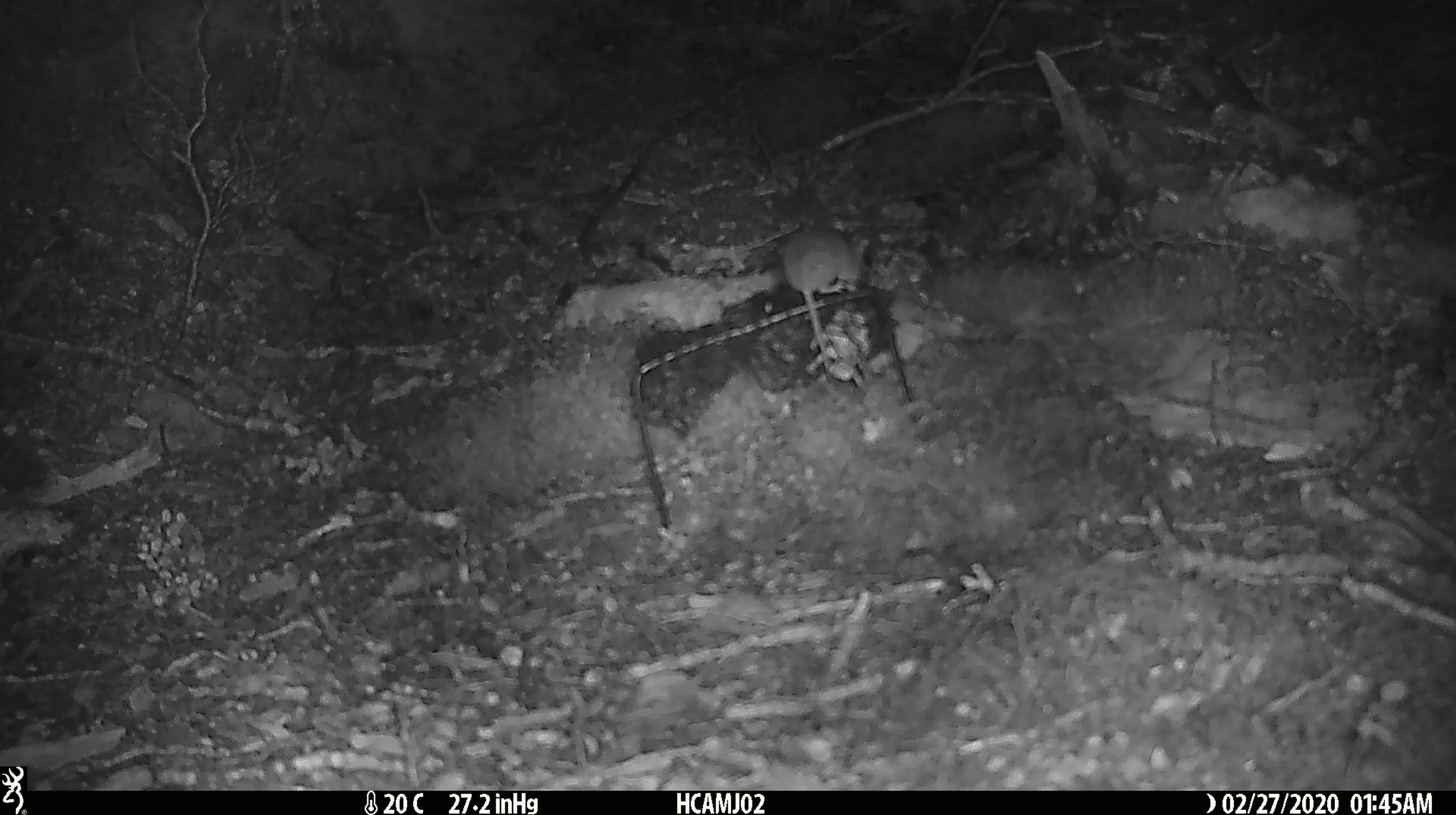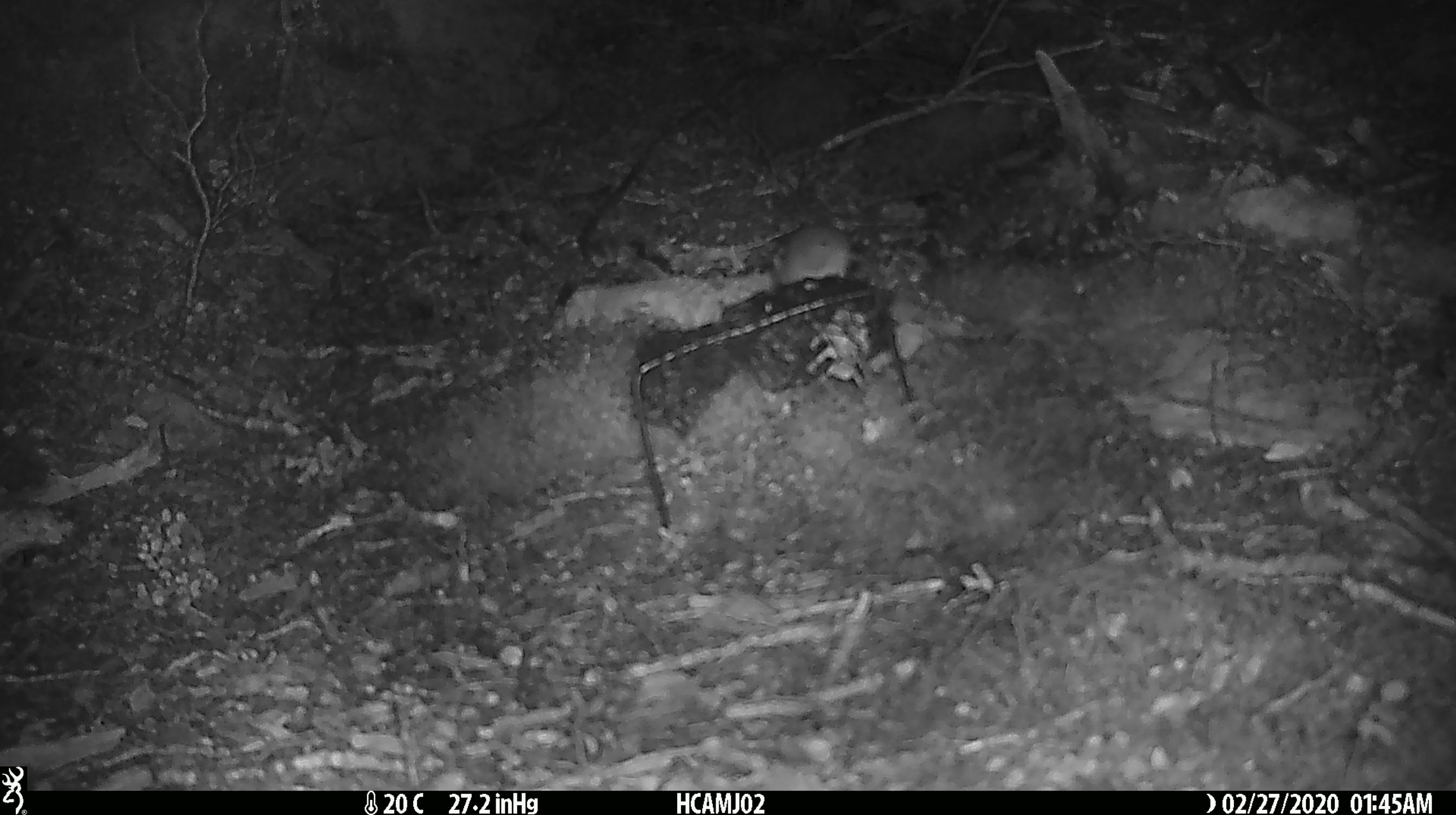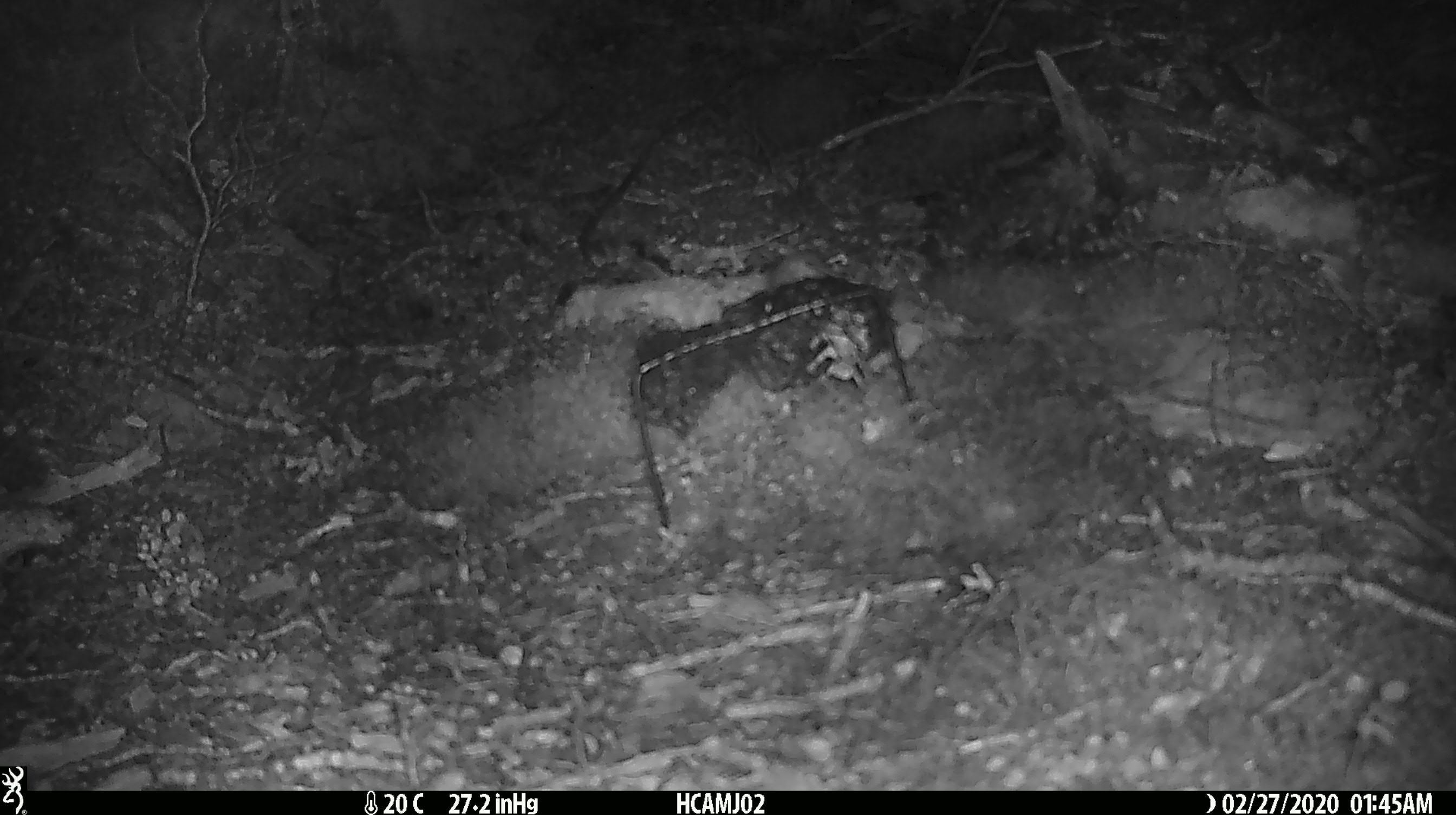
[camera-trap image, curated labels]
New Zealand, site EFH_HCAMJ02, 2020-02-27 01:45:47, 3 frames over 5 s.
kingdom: Animalia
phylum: Chordata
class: Mammalia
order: Rodentia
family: Muridae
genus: Mus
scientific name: Mus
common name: mouse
Mouse (Mus).